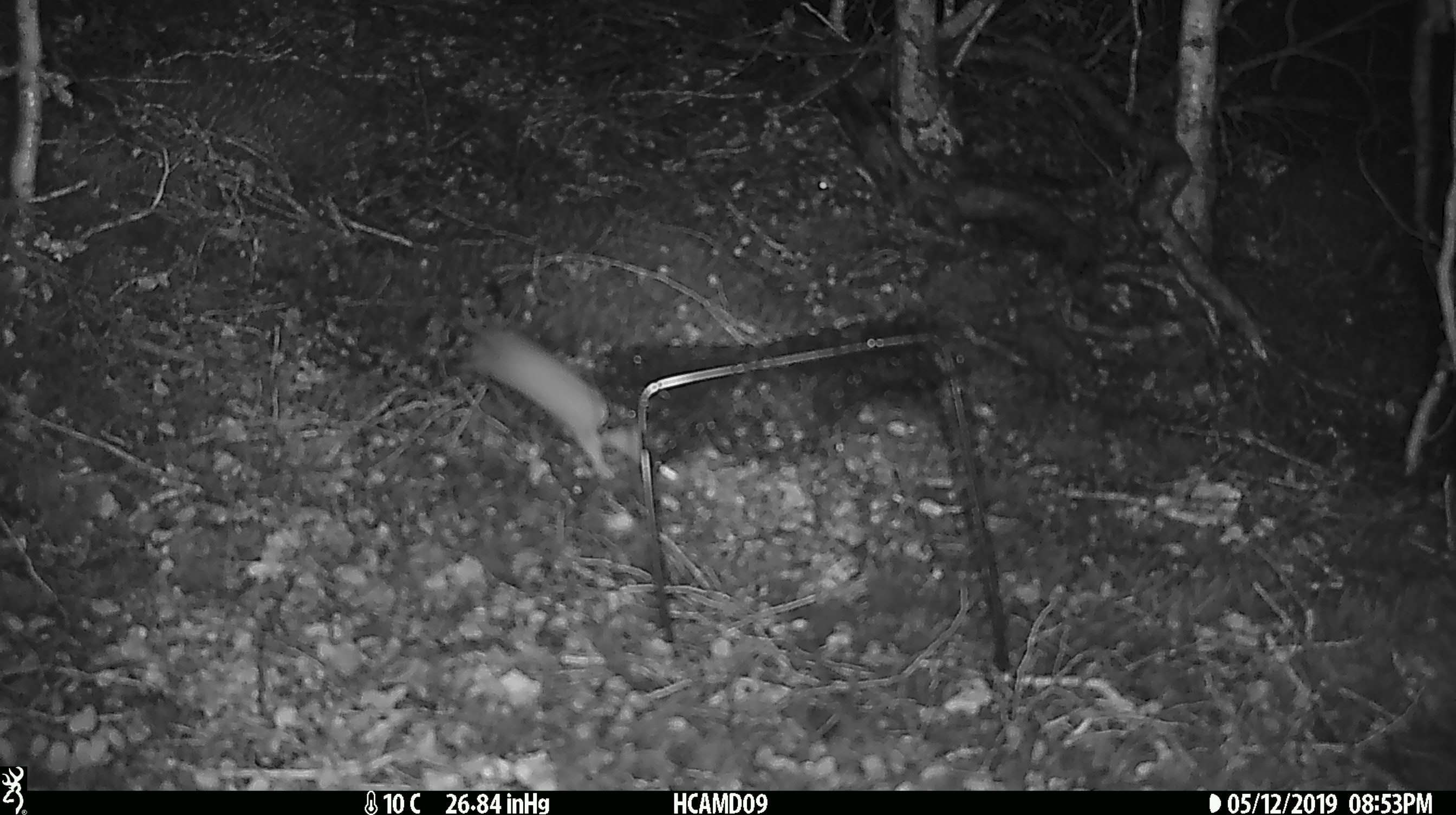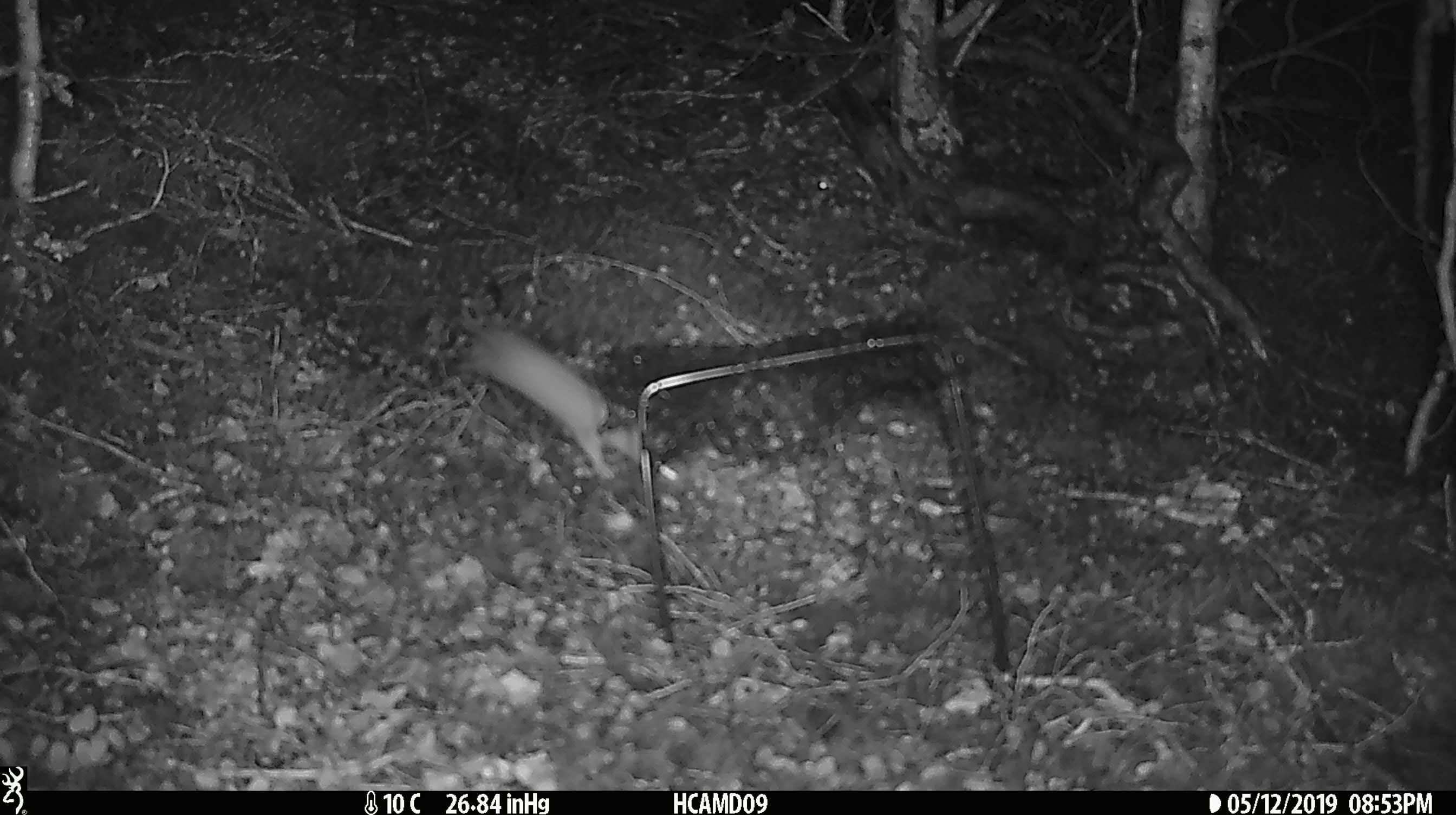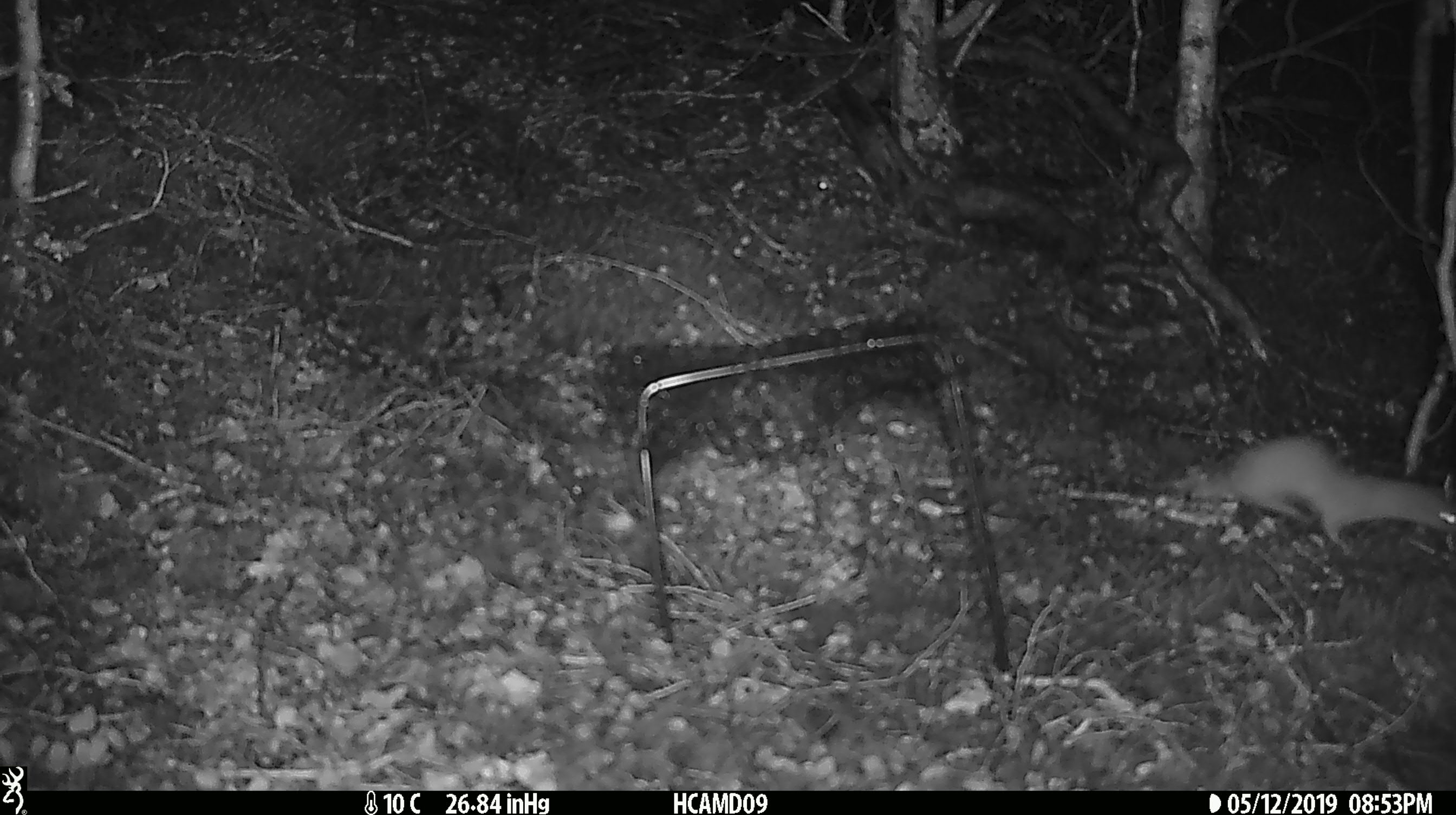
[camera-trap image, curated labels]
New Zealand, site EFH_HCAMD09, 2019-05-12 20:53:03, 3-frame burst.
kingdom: Animalia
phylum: Chordata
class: Mammalia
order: Carnivora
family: Mustelidae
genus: Mustela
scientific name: Mustela erminea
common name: stoat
Stoat (Mustela erminea).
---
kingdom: Animalia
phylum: Chordata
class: Mammalia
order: Carnivora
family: Mustelidae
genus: Mustela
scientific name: Mustela nivalis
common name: least weasel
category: weasel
Weasel (least weasel) (Mustela nivalis).